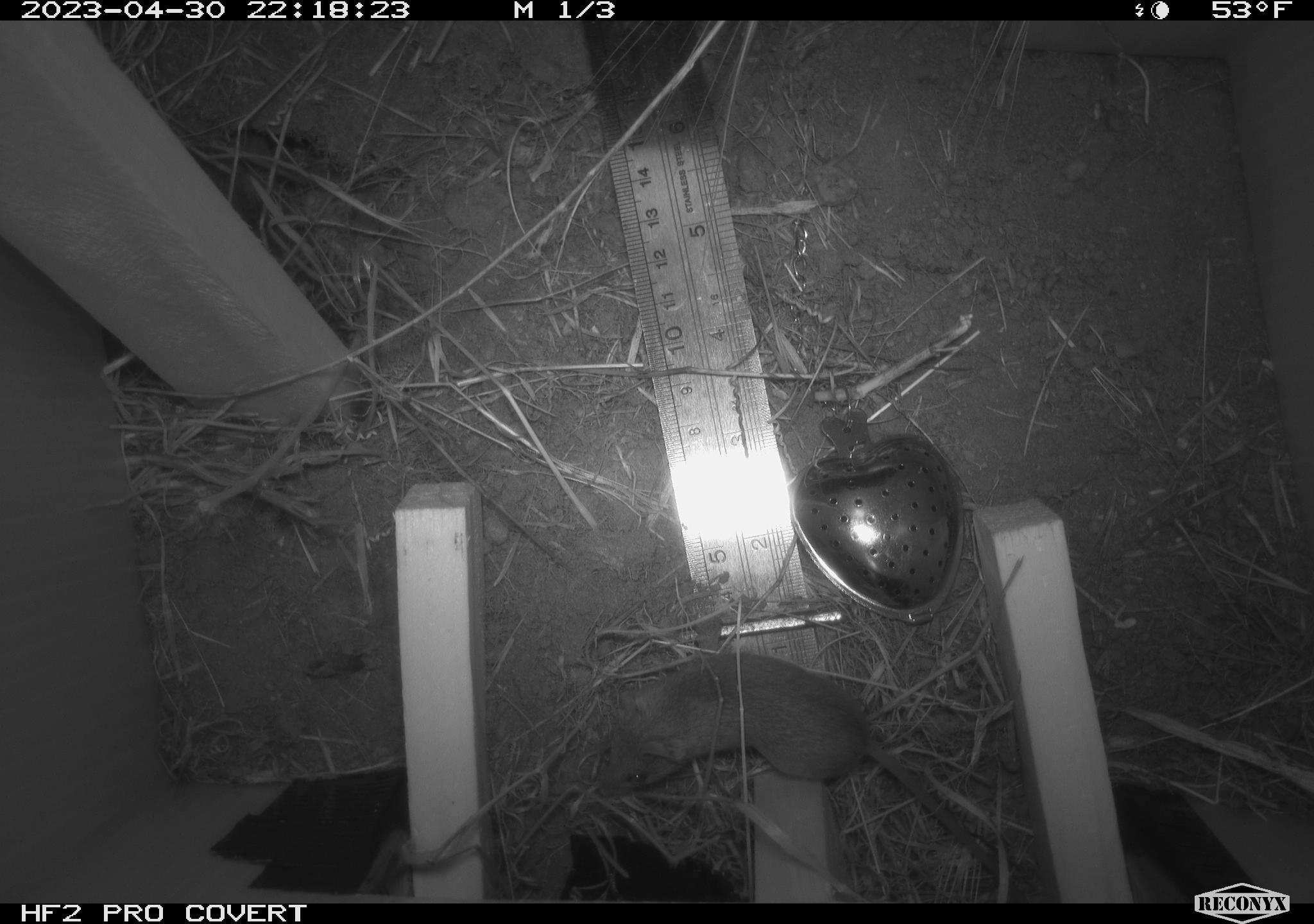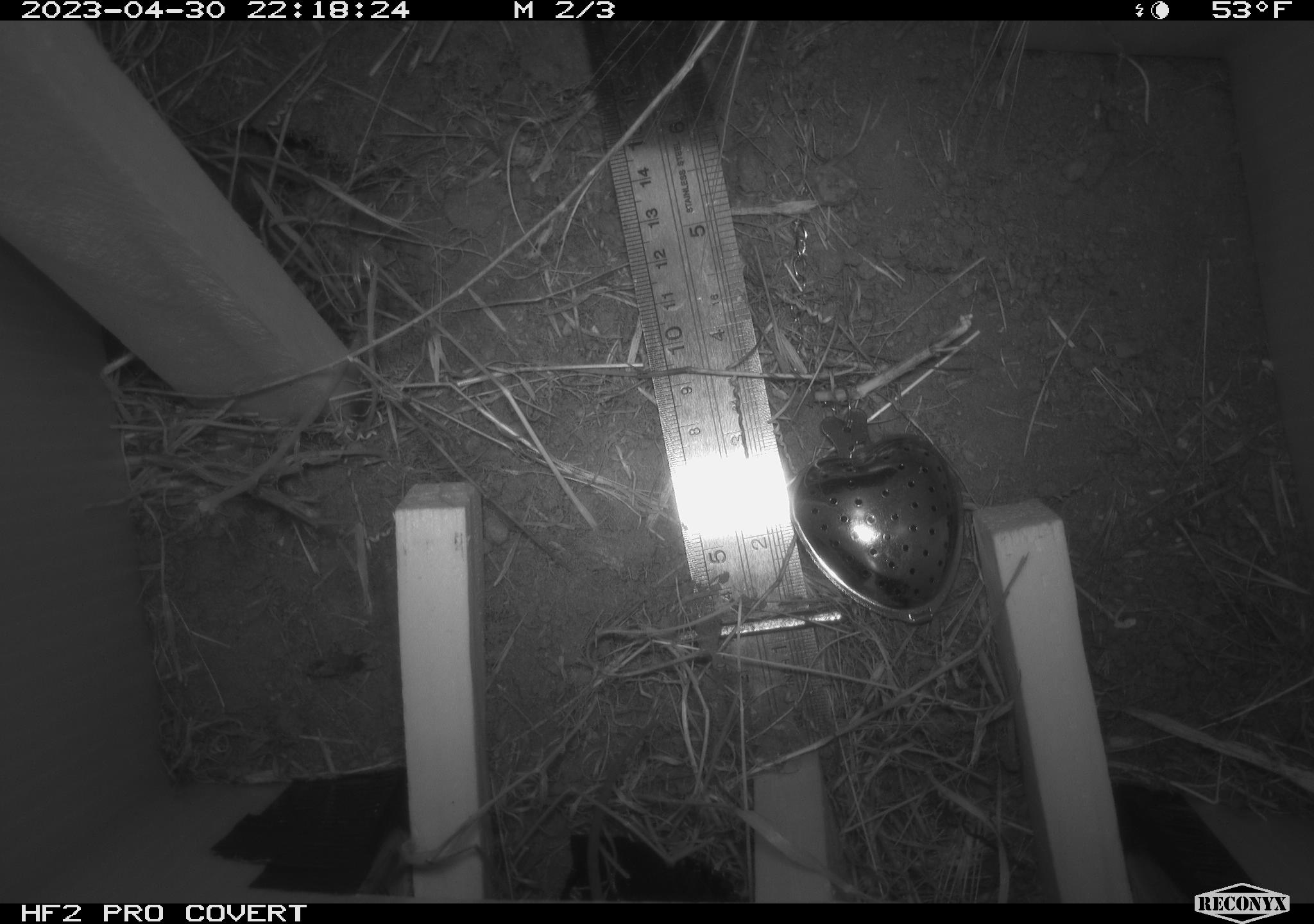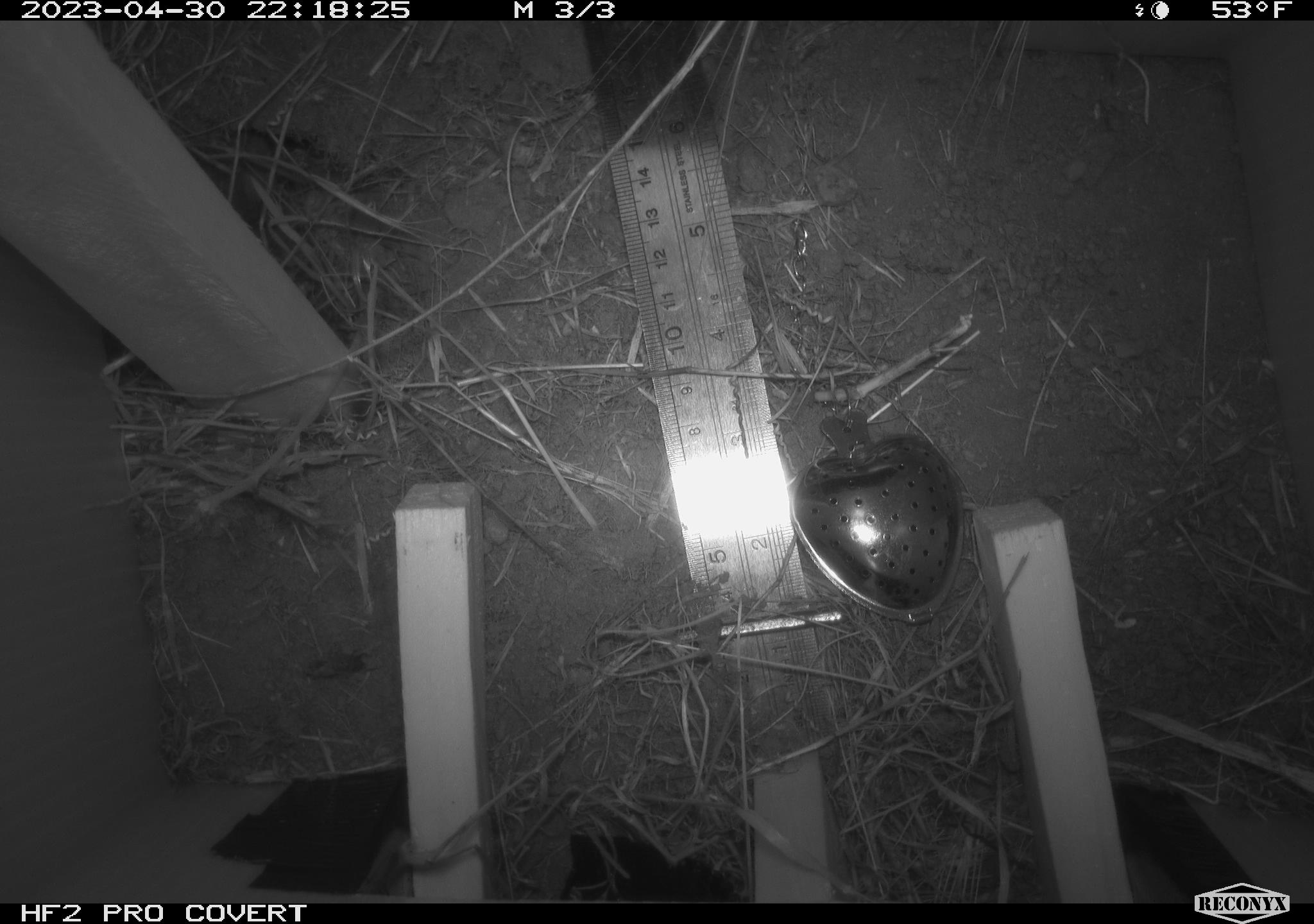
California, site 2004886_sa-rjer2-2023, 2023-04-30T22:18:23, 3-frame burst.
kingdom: Animalia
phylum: Chordata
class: Mammalia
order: Rodentia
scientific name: Rodentia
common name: mouse species